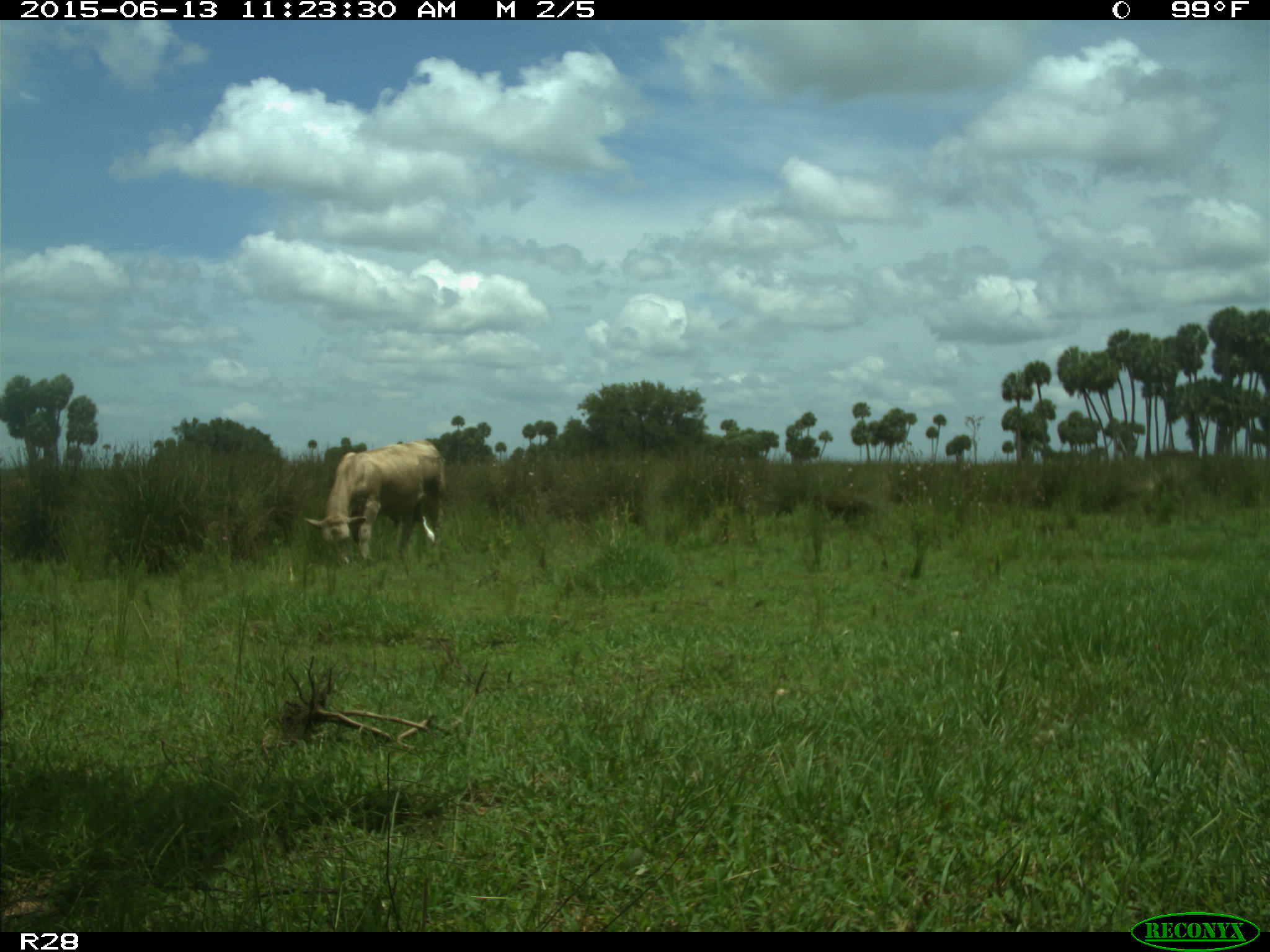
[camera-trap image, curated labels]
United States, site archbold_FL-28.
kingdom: Animalia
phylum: Chordata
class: Mammalia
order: Artiodactyla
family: Bovidae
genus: Bos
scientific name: Bos taurus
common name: domestic cow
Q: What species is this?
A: Bos taurus (domestic cow).